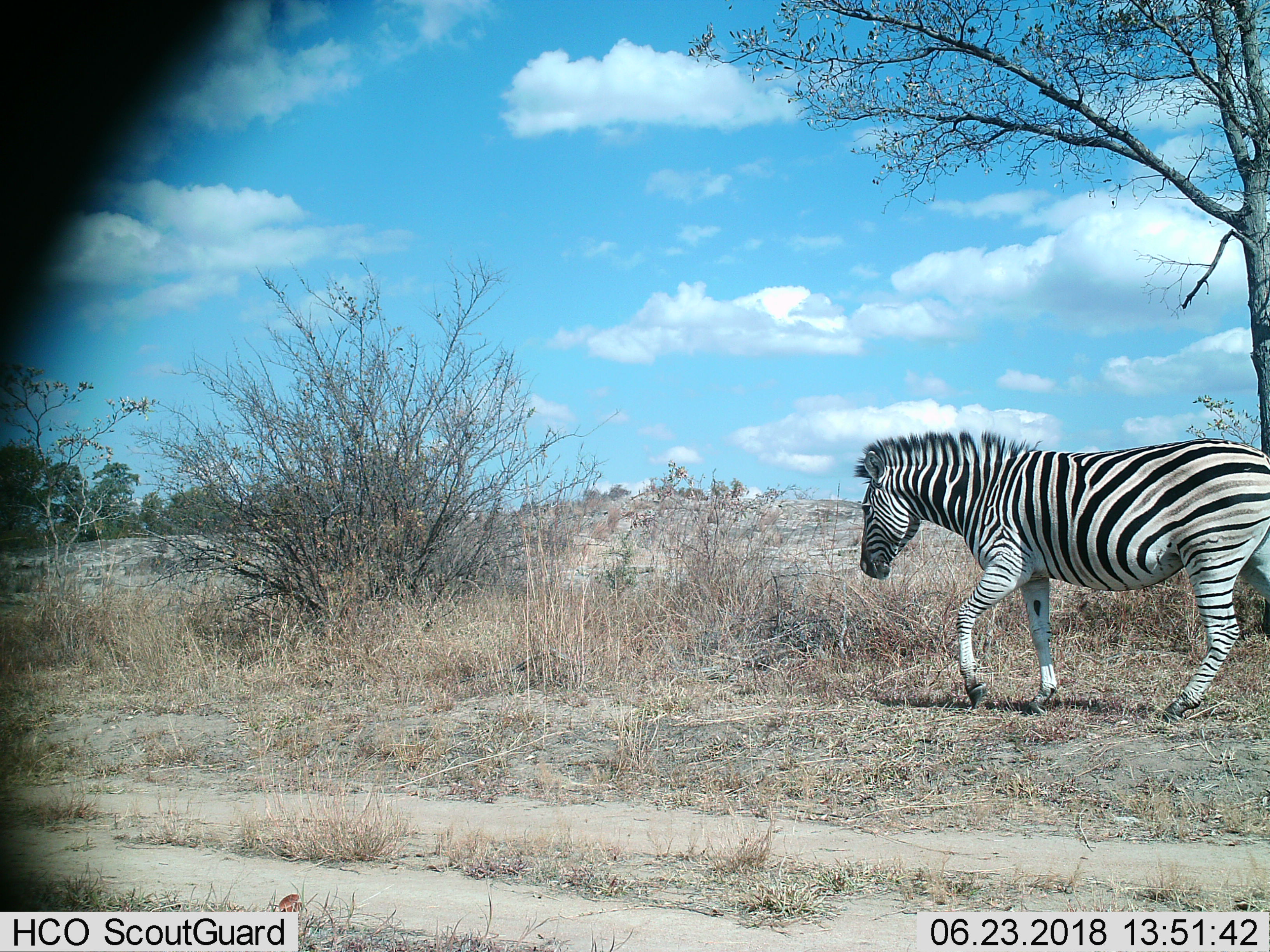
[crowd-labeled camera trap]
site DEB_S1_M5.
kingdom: Animalia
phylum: Chordata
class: Mammalia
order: Perissodactyla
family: Equidae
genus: Equus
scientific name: Equus quagga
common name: plains zebra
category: zebraplains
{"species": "zebraplains (plains zebra) (Equus quagga)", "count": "1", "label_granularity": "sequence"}